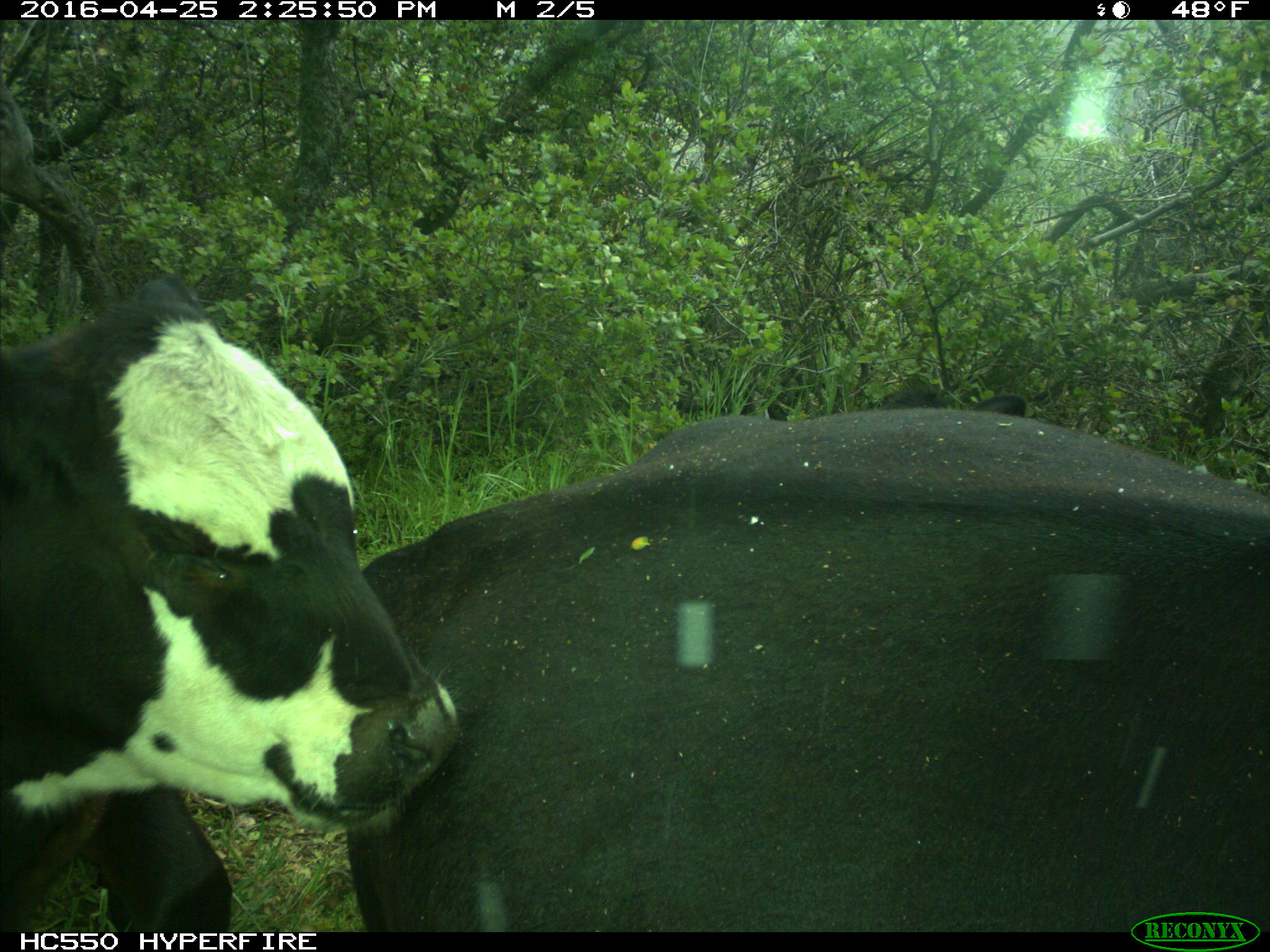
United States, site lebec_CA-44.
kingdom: Animalia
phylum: Chordata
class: Mammalia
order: Artiodactyla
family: Bovidae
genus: Bos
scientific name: Bos taurus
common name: domestic cow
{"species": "Bos taurus (domestic cow)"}